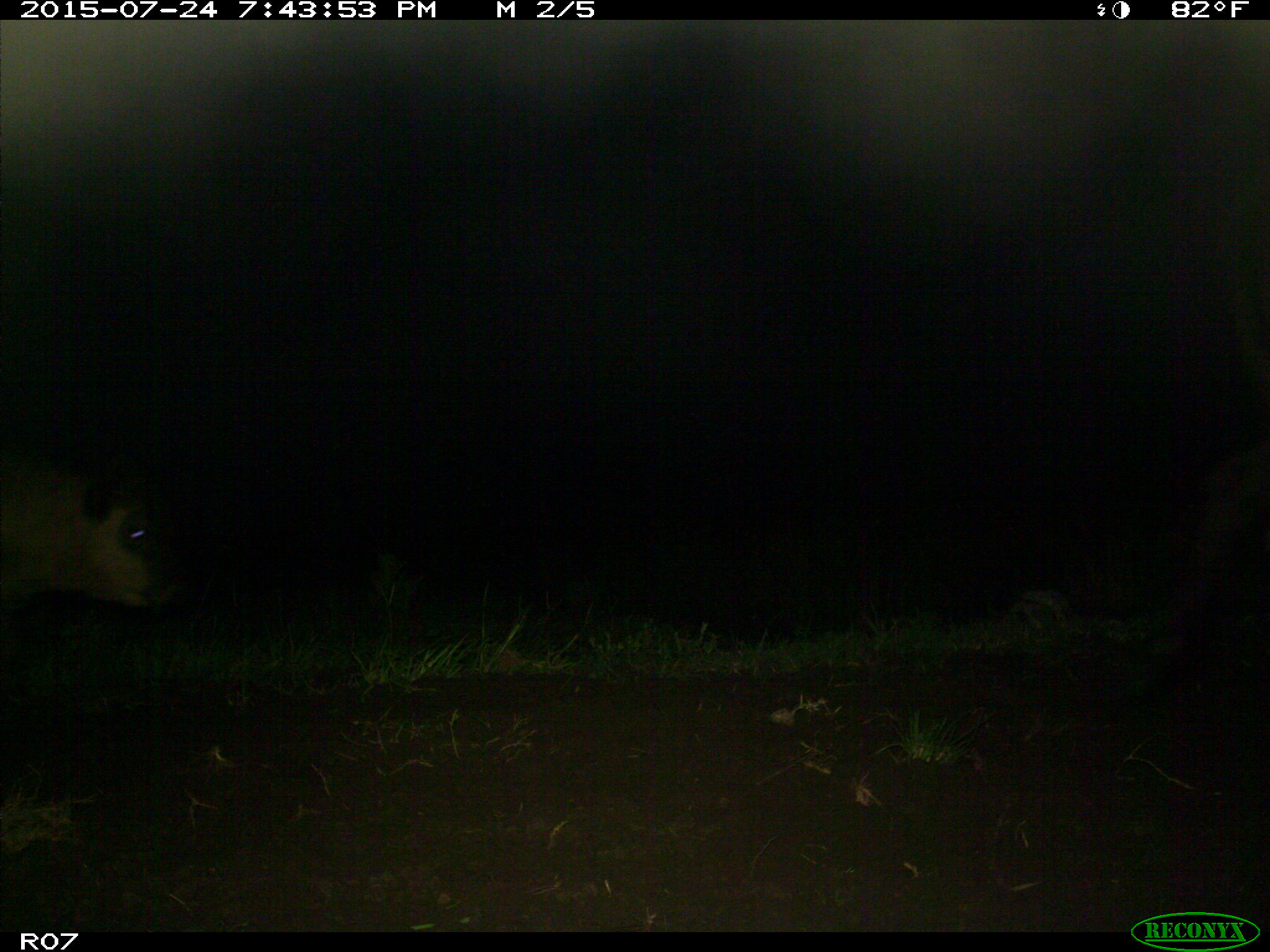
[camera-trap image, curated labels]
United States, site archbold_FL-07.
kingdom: Animalia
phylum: Chordata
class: Mammalia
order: Artiodactyla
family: Bovidae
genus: Bos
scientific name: Bos taurus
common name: domestic cow